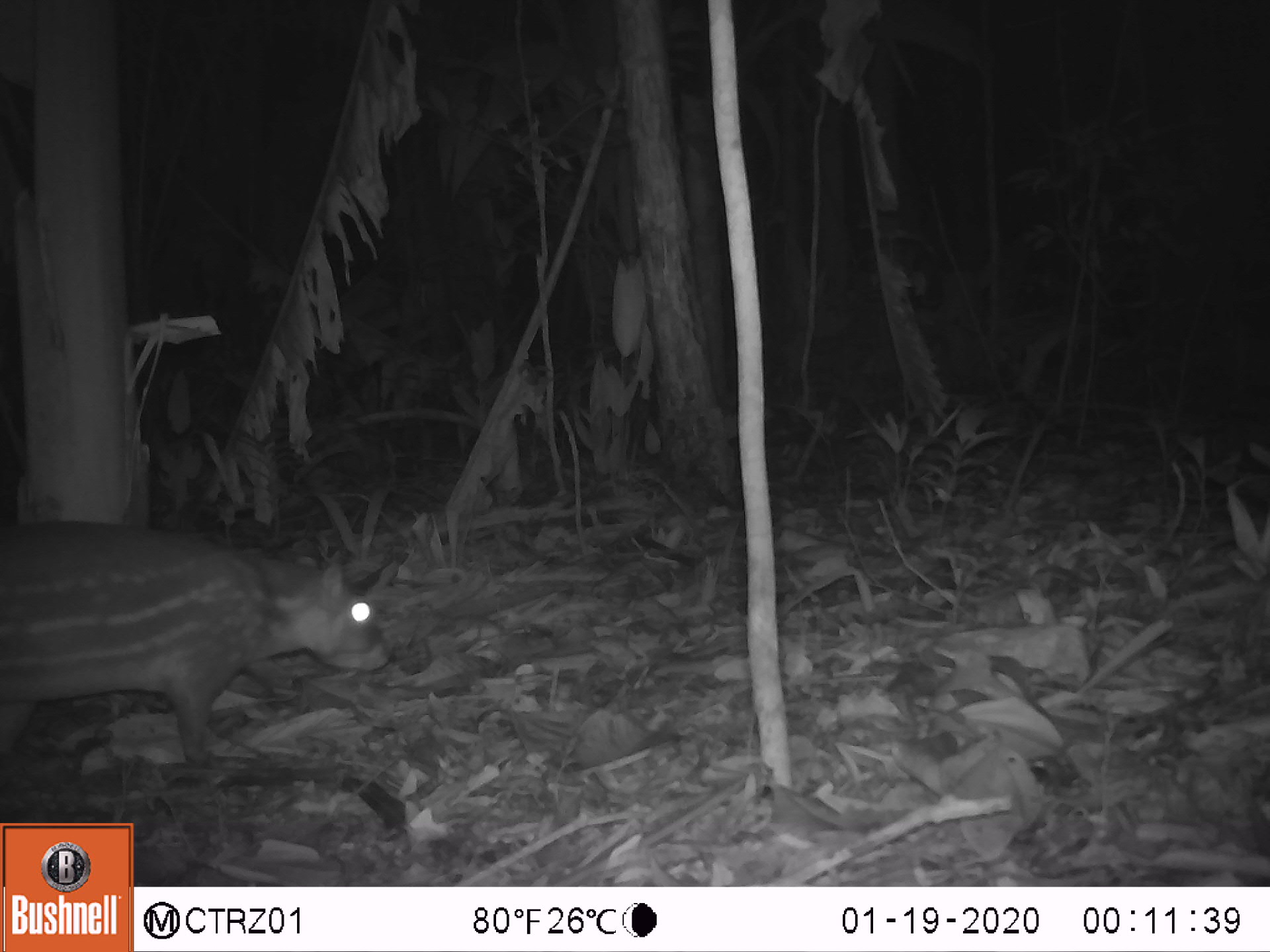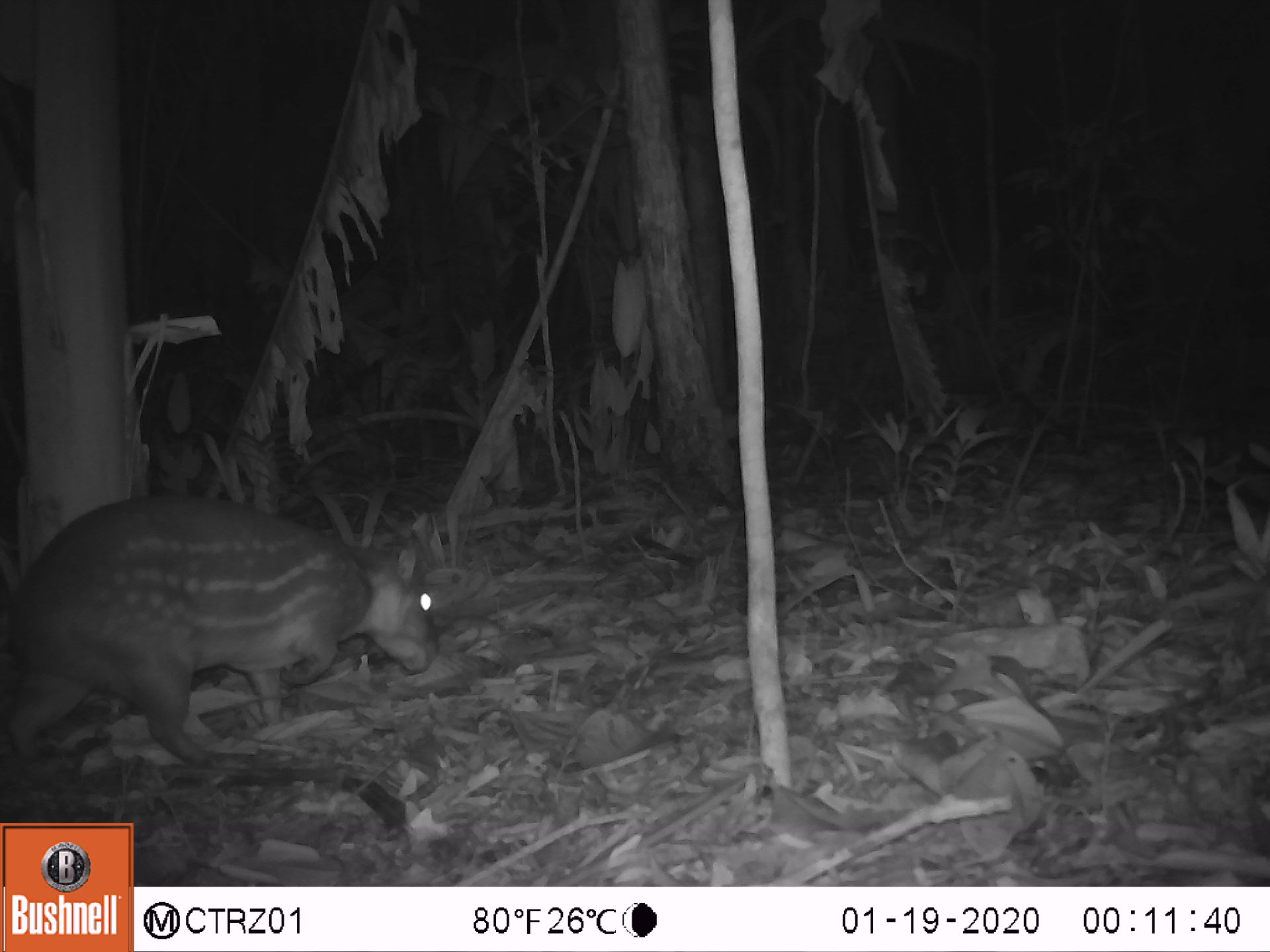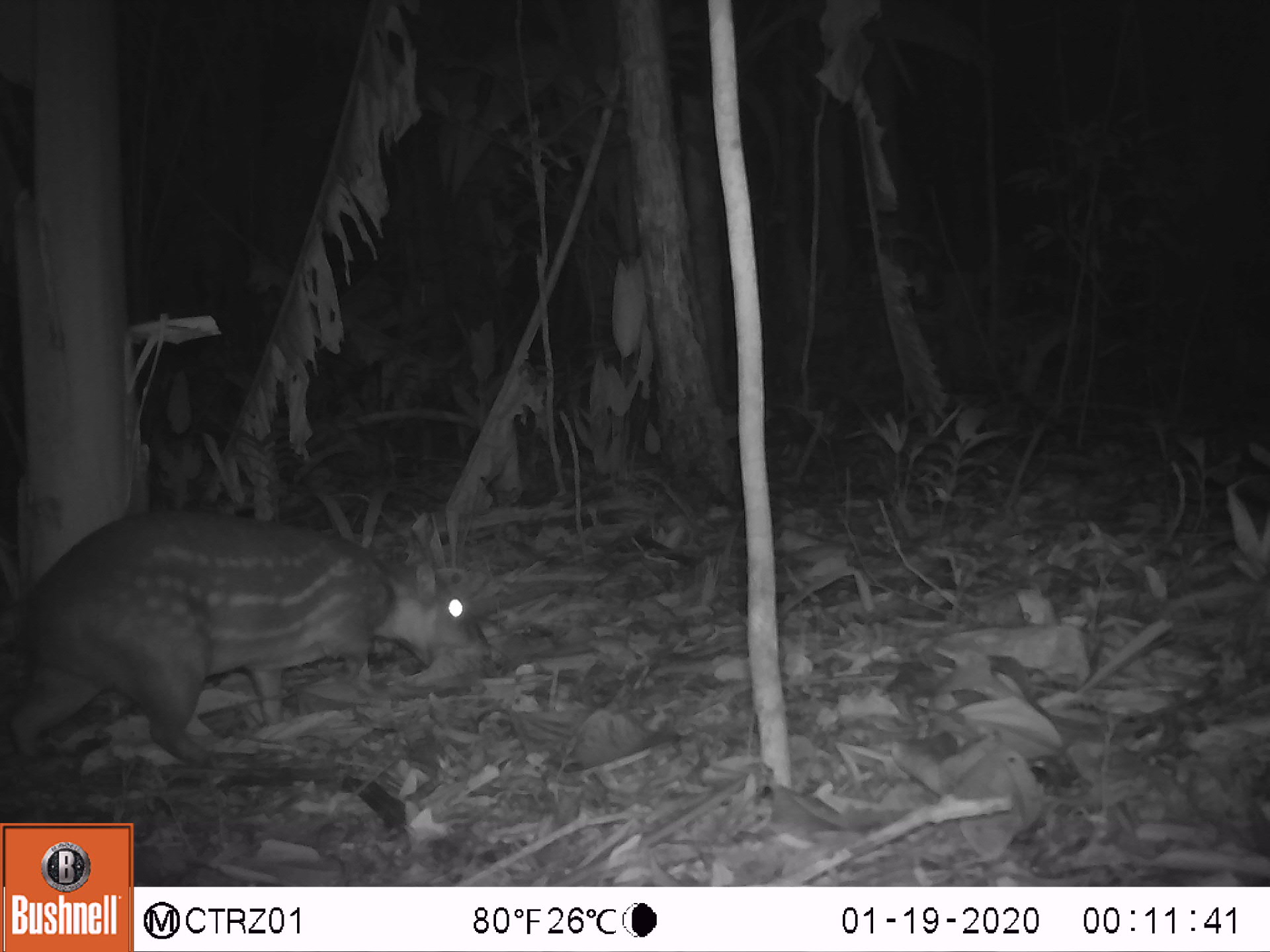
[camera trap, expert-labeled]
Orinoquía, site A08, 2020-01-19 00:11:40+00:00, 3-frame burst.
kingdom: Animalia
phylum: Chordata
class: Mammalia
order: Rodentia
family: Cuniculidae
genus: Cuniculus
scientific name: Cuniculus paca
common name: spotted paca